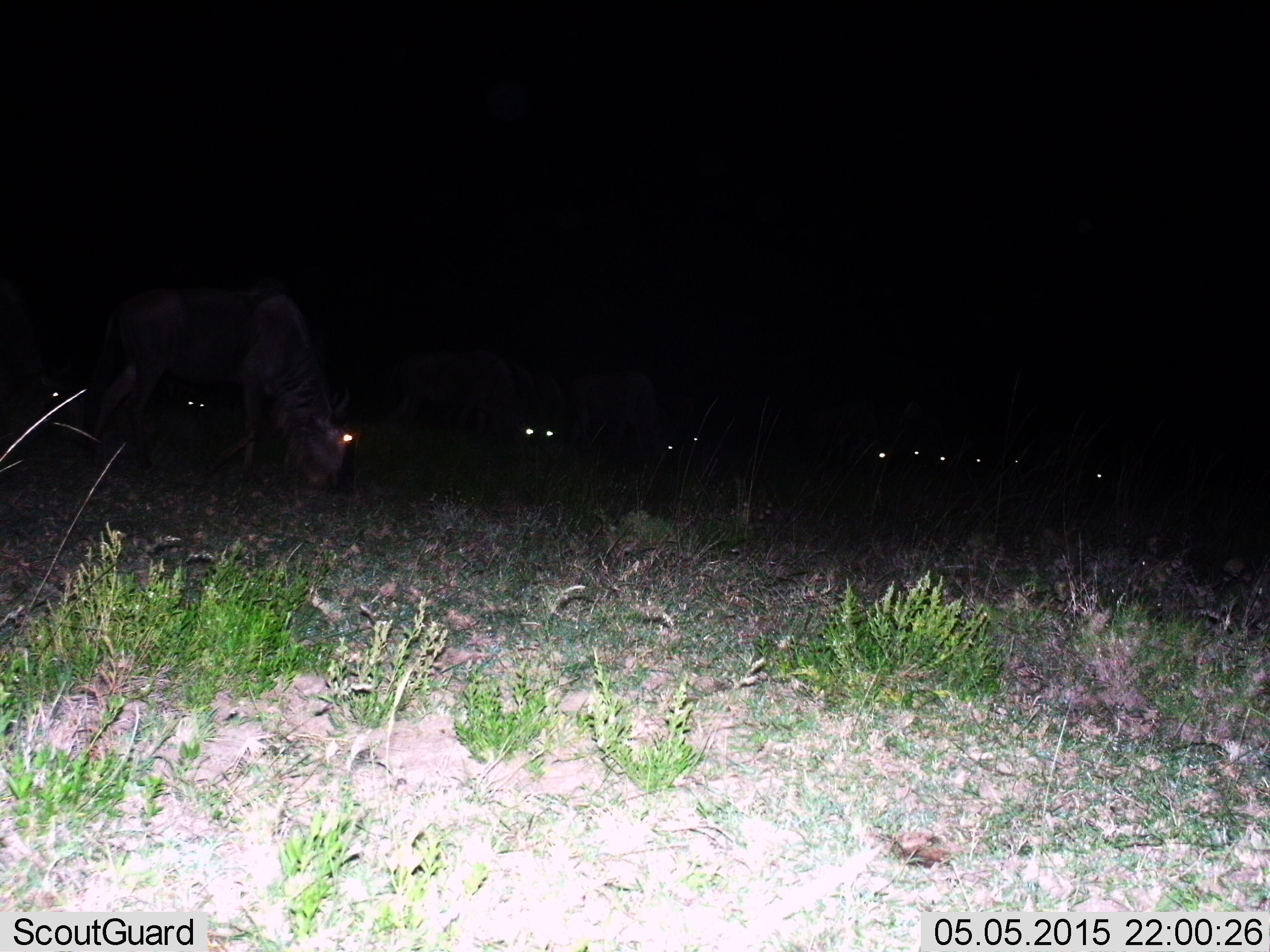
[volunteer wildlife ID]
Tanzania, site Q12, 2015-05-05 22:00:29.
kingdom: Animalia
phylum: Chordata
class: Mammalia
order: Artiodactyla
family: Bovidae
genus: Connochaetes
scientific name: Connochaetes taurinus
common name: blue wildebeest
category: wildebeest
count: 8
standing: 20%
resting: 20%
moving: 30%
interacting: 10%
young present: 0%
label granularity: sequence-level